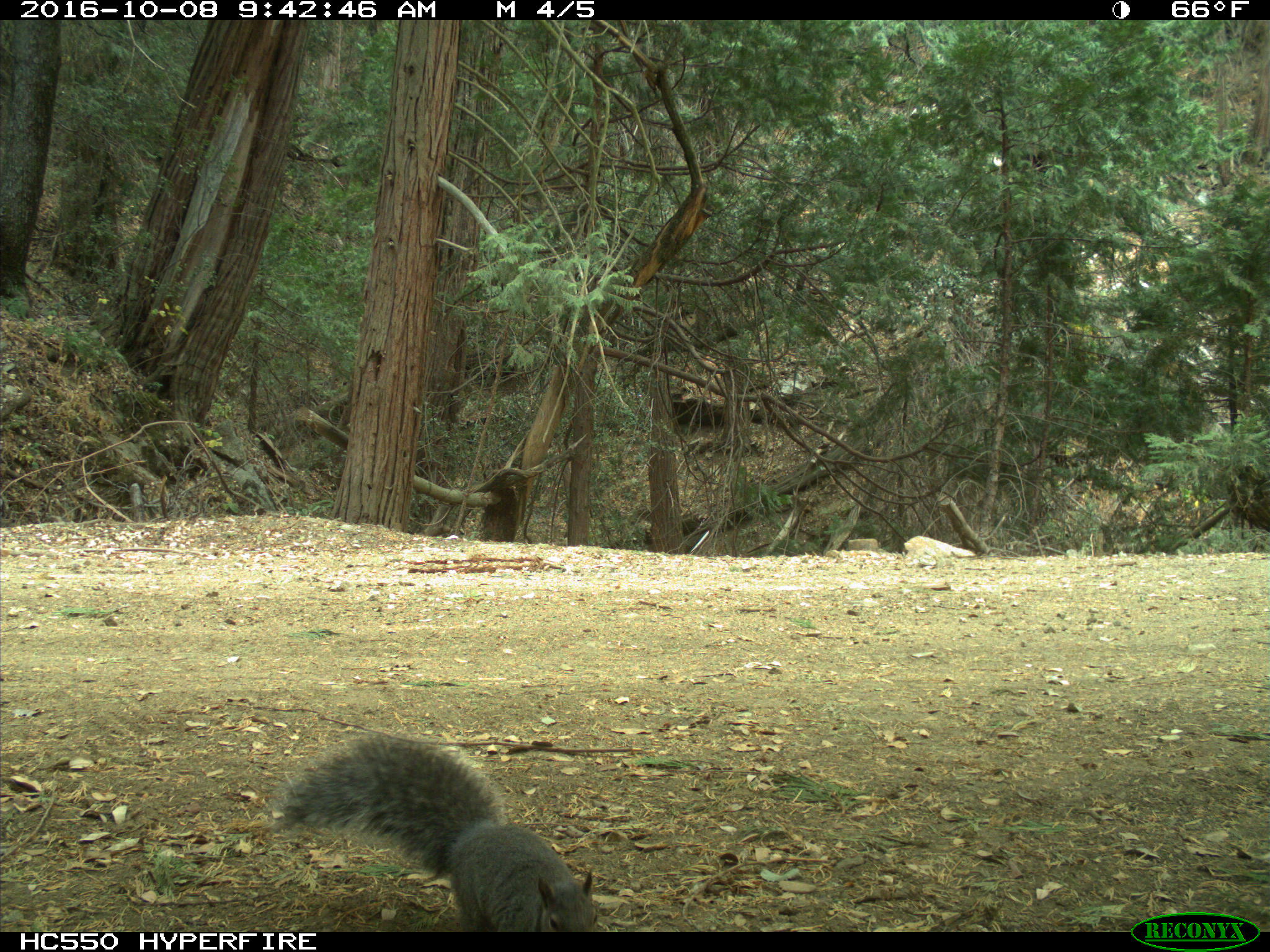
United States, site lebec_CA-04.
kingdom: Animalia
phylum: Chordata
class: Mammalia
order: Rodentia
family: Sciuridae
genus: Sciurus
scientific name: Sciurus carolinensis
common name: eastern gray squirrel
Sciurus carolinensis (eastern gray squirrel).